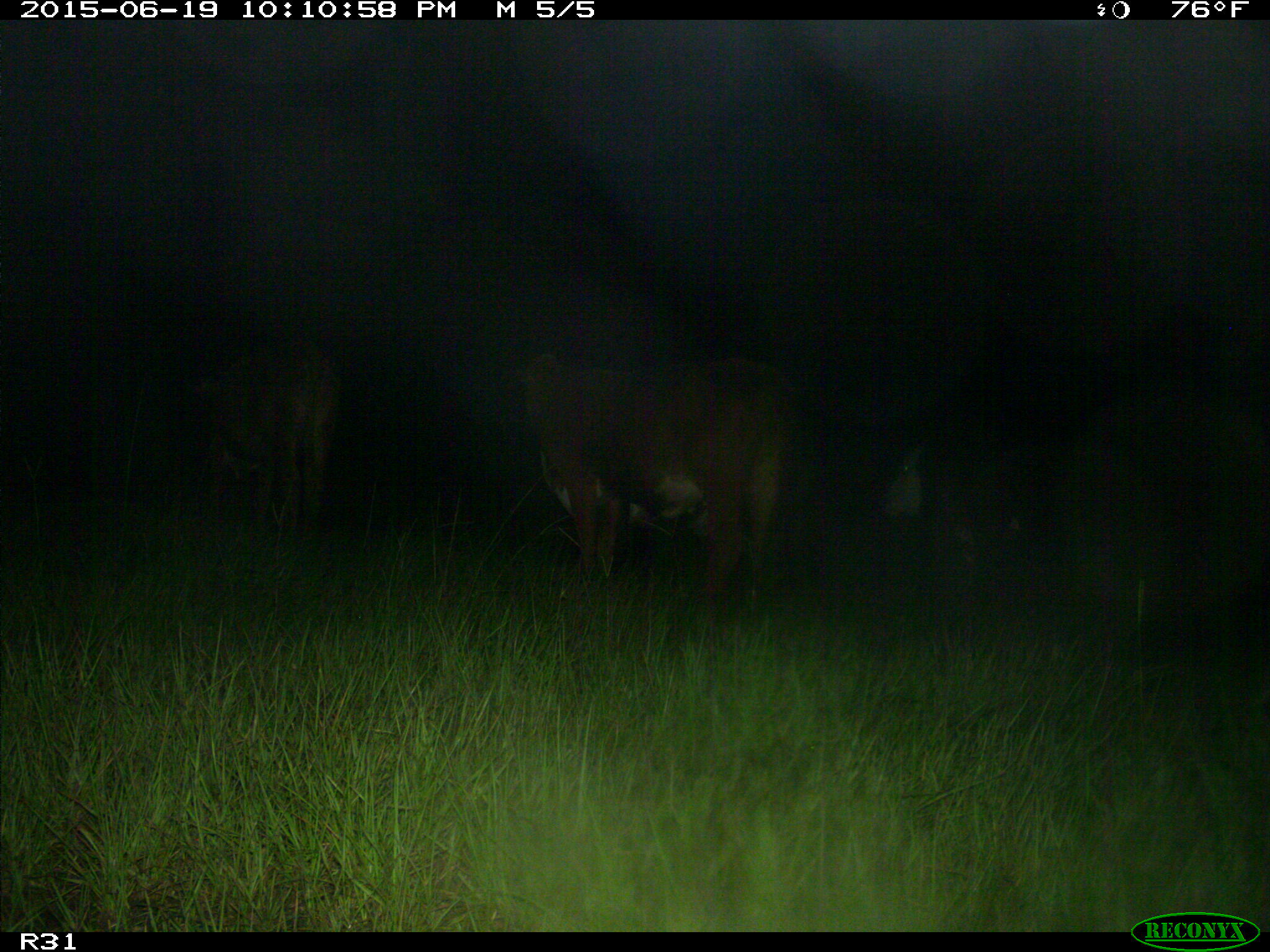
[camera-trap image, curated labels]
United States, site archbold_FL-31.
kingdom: Animalia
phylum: Chordata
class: Mammalia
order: Artiodactyla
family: Bovidae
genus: Bos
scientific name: Bos taurus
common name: domestic cow